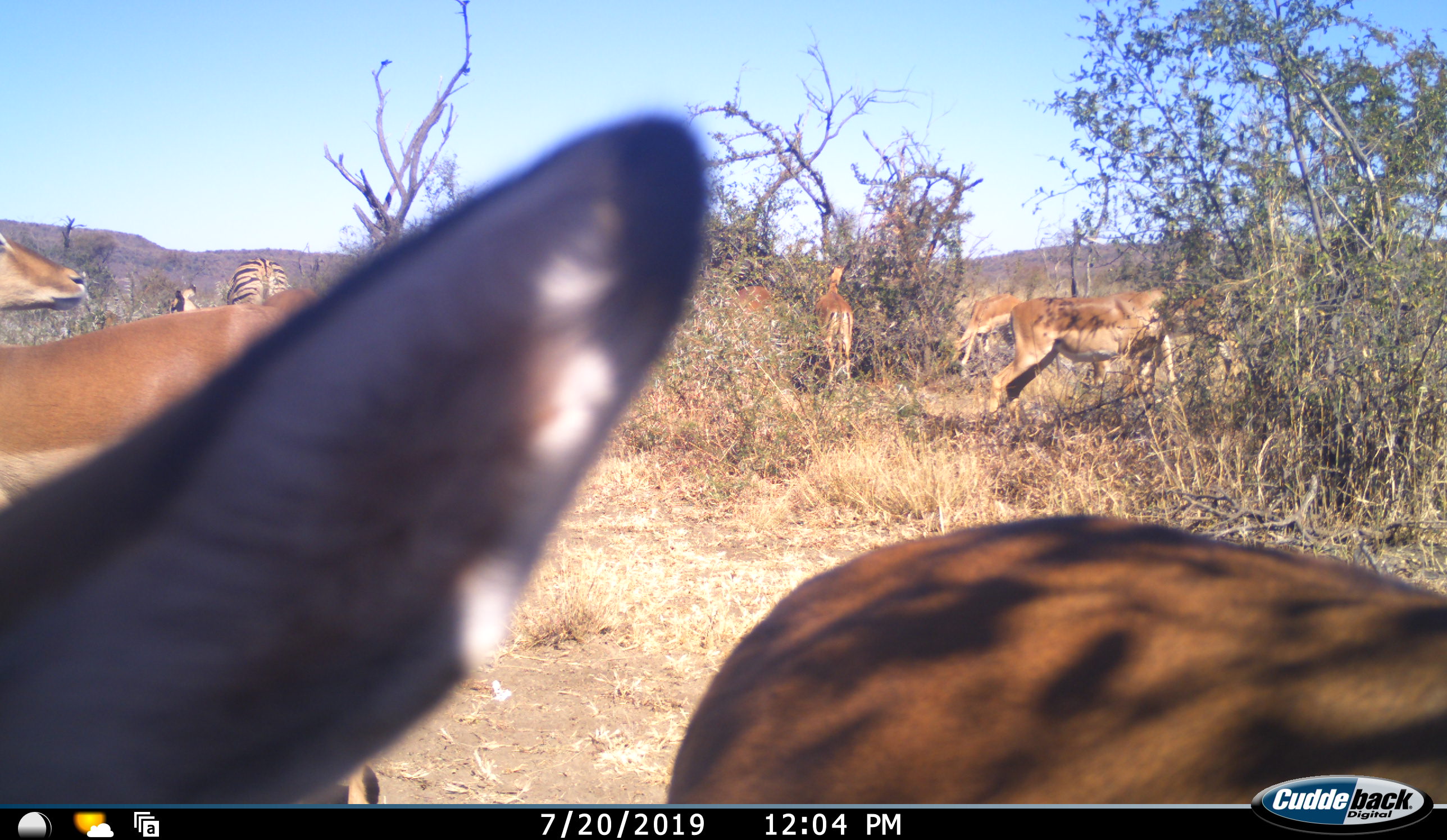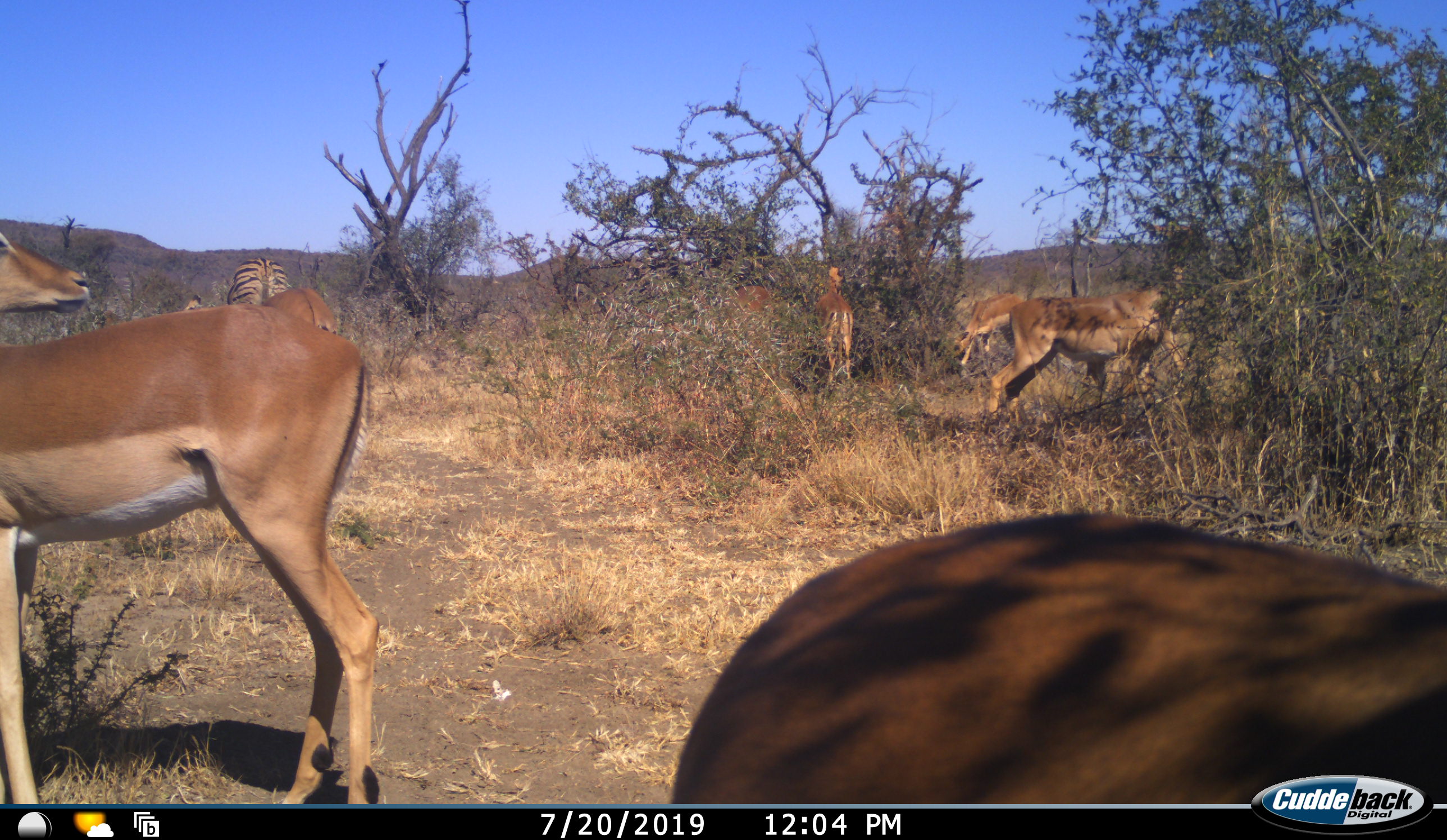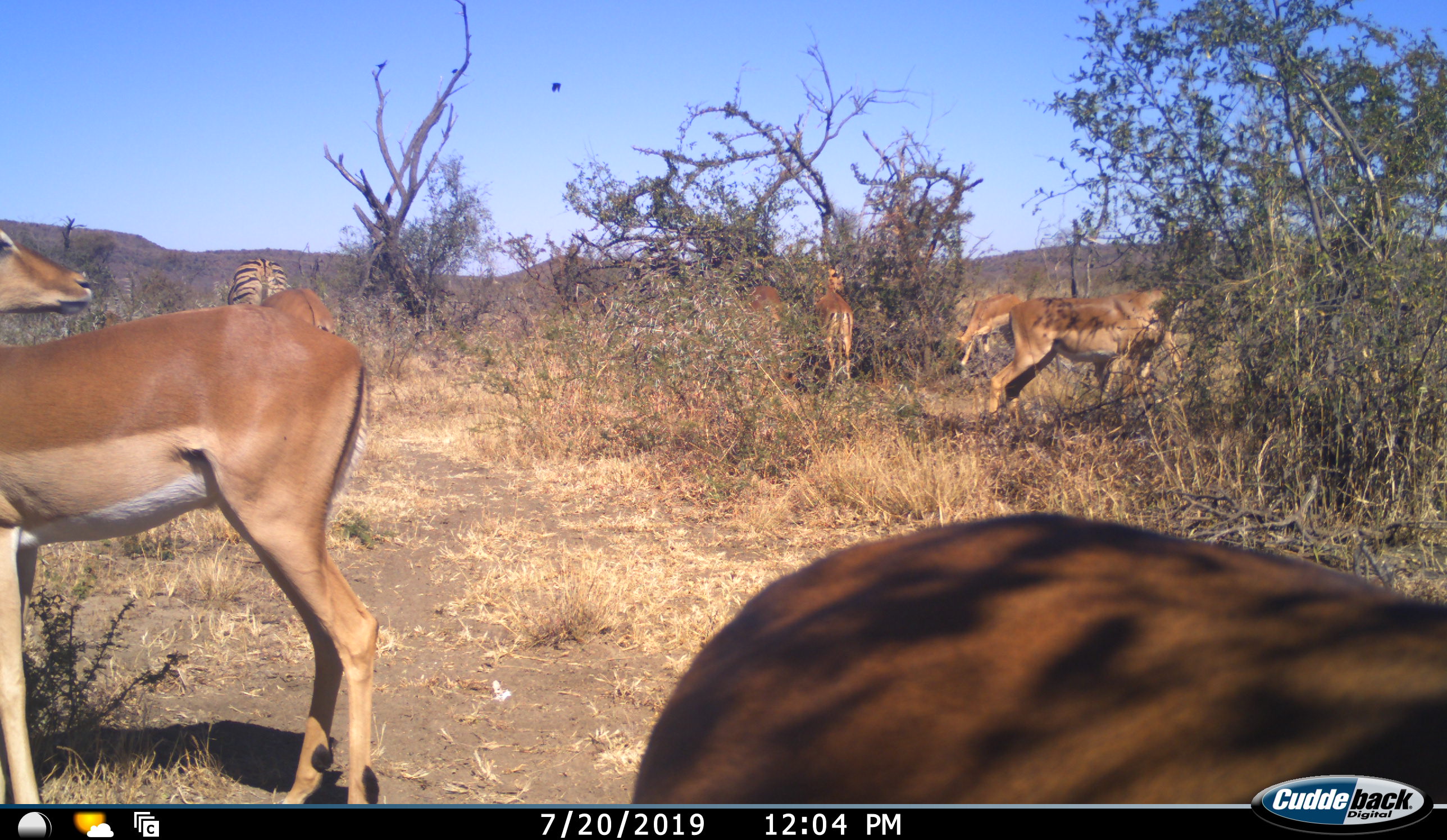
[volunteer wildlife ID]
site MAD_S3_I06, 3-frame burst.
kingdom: Animalia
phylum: Chordata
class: Mammalia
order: Artiodactyla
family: Bovidae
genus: Aepyceros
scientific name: Aepyceros melampus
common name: impala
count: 7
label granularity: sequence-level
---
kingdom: Animalia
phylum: Chordata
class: Mammalia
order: Perissodactyla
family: Equidae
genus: Equus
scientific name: Equus quagga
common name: plains zebra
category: zebraplains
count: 1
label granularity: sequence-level